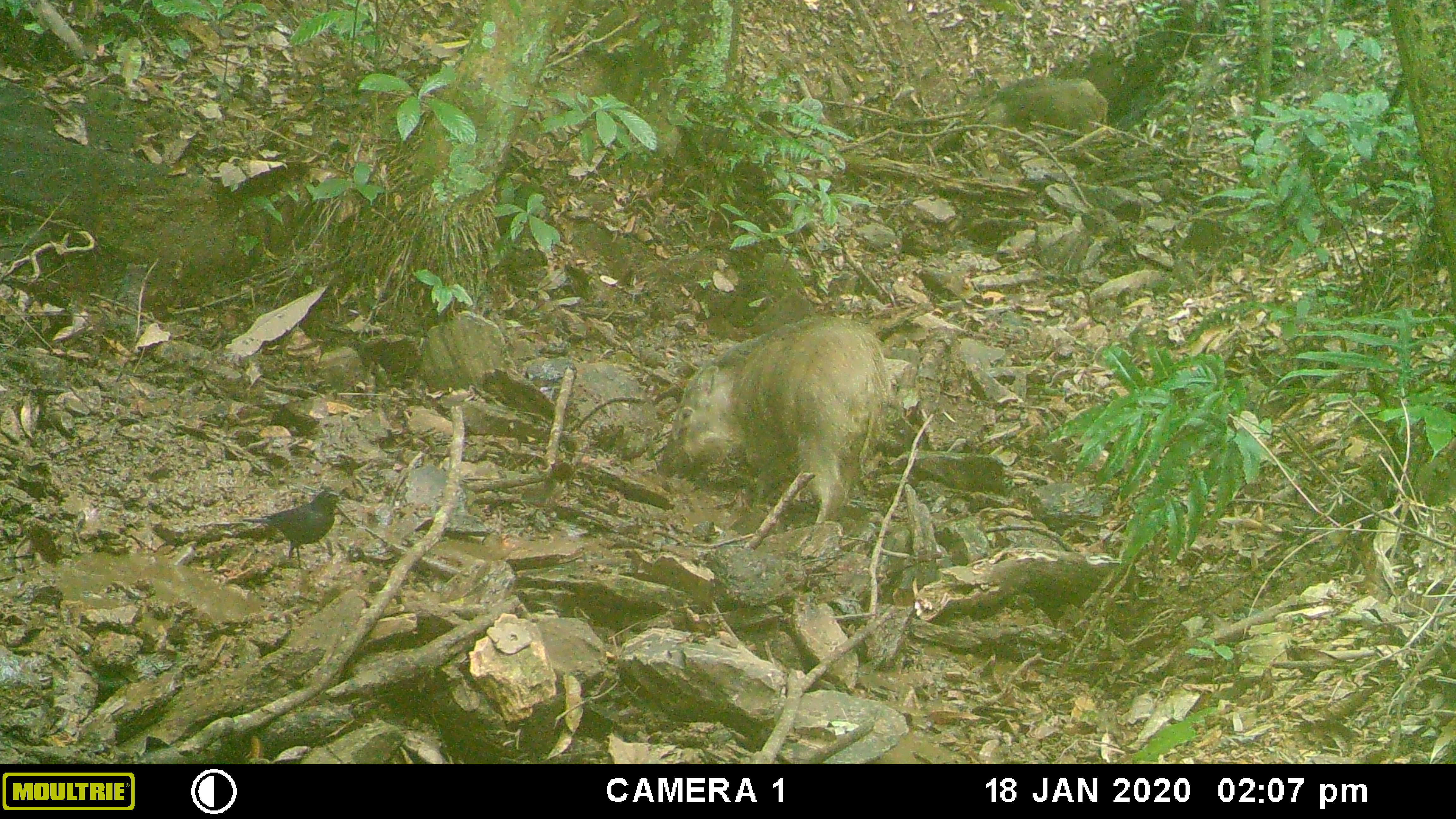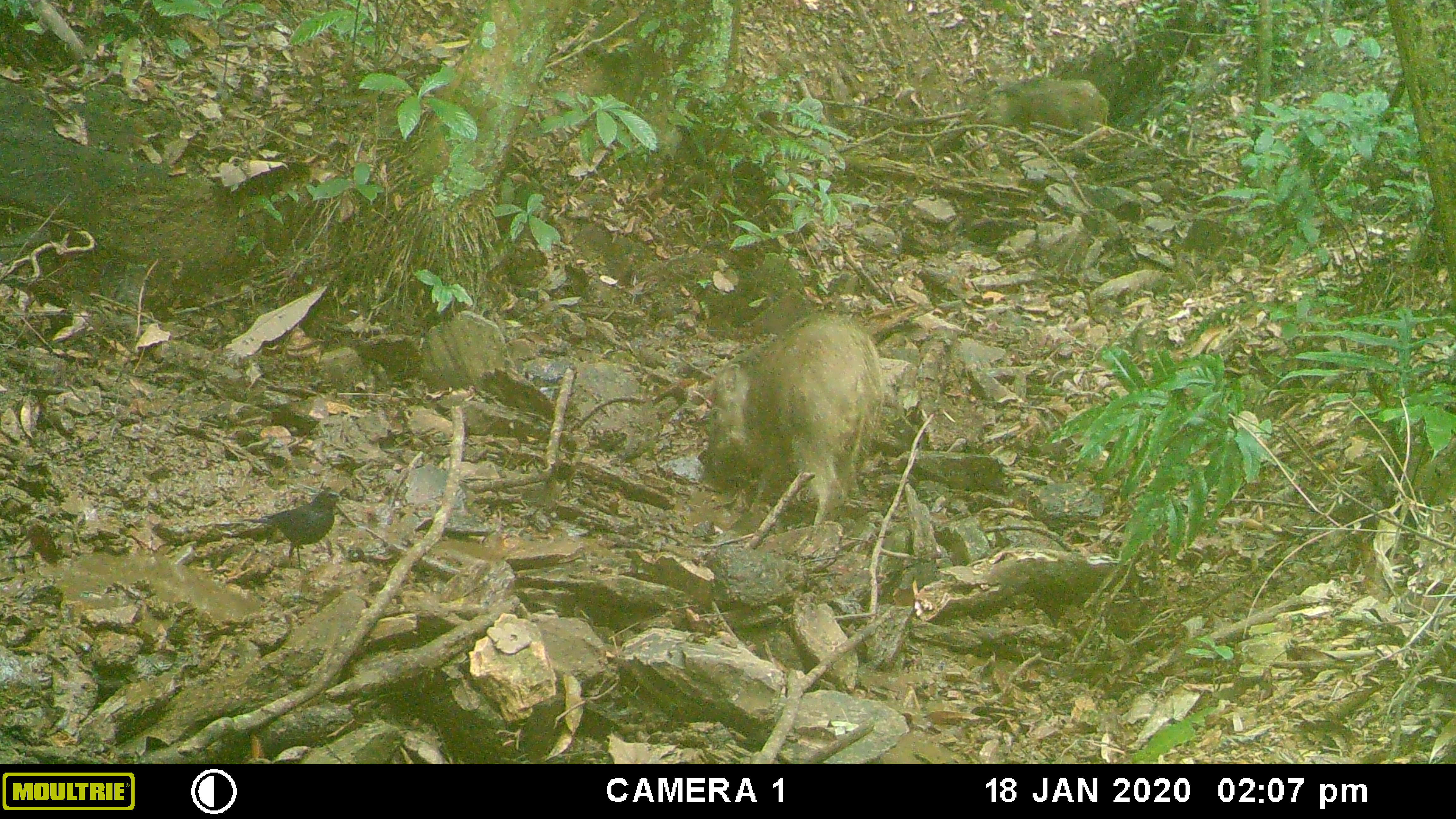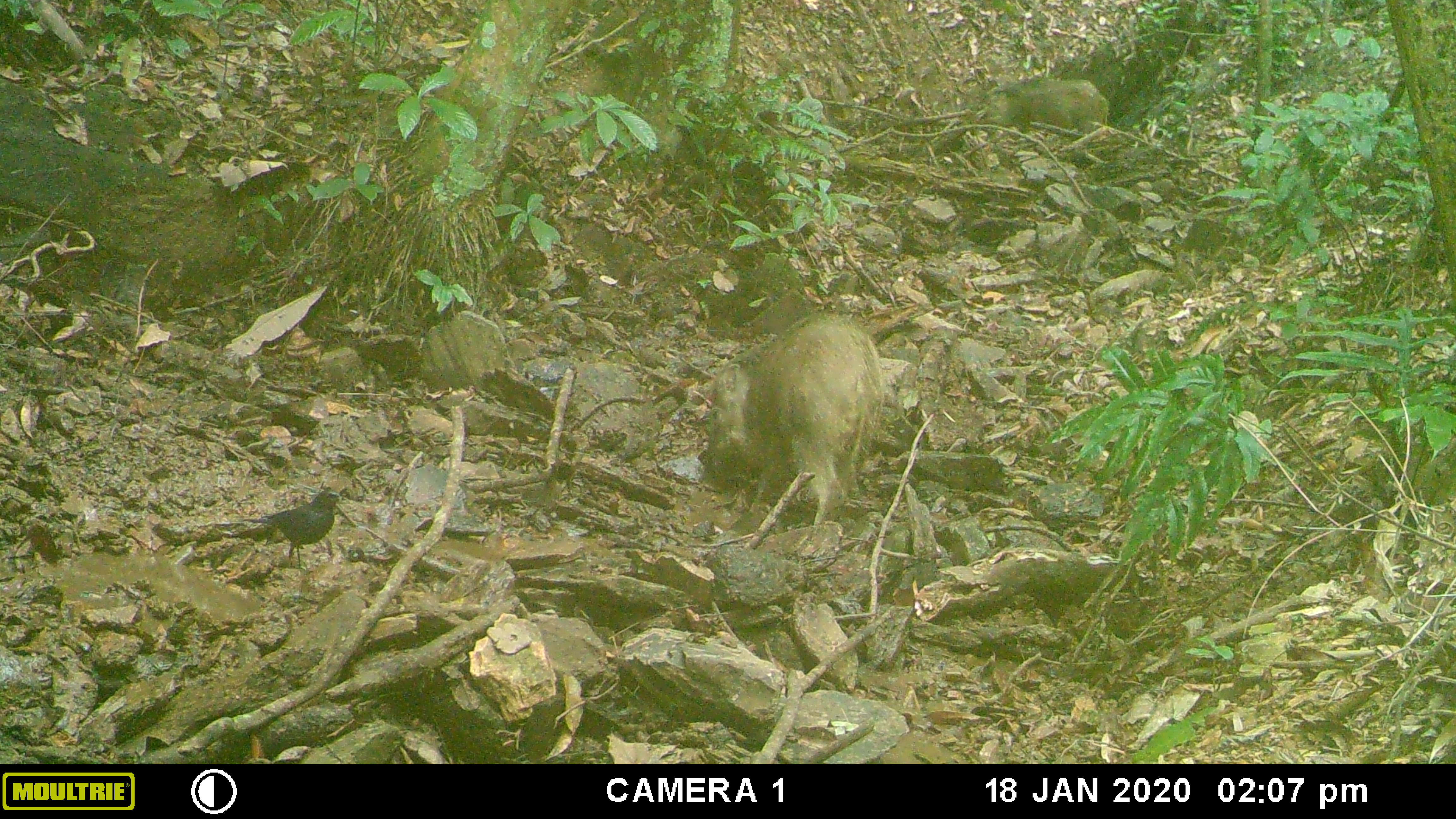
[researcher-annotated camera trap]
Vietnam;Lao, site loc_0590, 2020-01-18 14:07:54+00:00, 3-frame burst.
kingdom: Animalia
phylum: Chordata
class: Mammalia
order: Artiodactyla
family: Suidae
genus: Sus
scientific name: Sus scrofa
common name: eurasian wild pig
Eurasian wild pig (Sus scrofa). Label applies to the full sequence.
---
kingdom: Animalia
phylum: Chordata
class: Aves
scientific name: Aves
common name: bird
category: unidentified bird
Unidentified bird (bird) (Aves). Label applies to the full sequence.